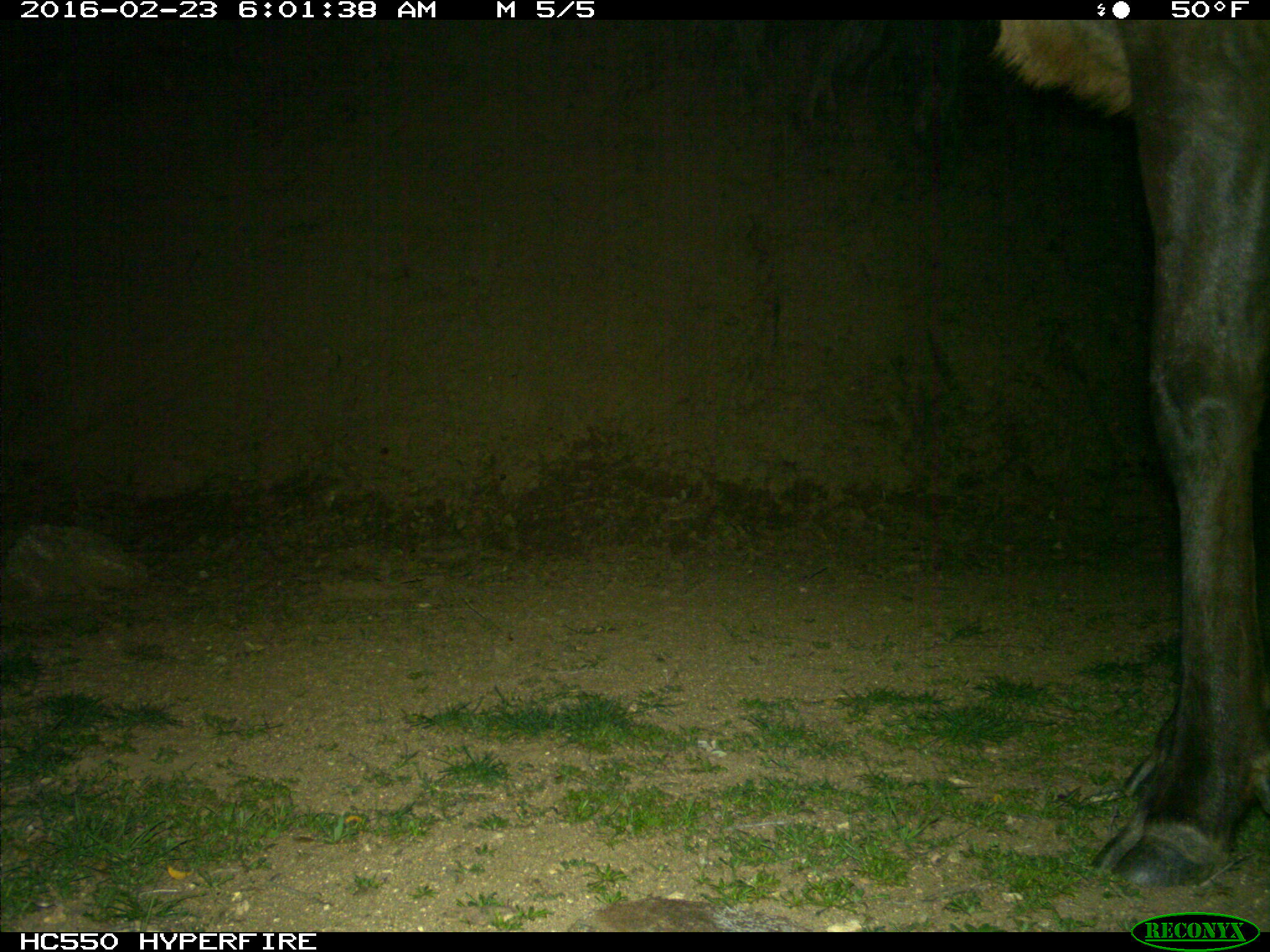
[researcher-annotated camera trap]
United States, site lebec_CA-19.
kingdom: Animalia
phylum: Chordata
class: Mammalia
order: Artiodactyla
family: Cervidae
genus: Cervus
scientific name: Cervus canadensis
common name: elk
Cervus canadensis (elk).